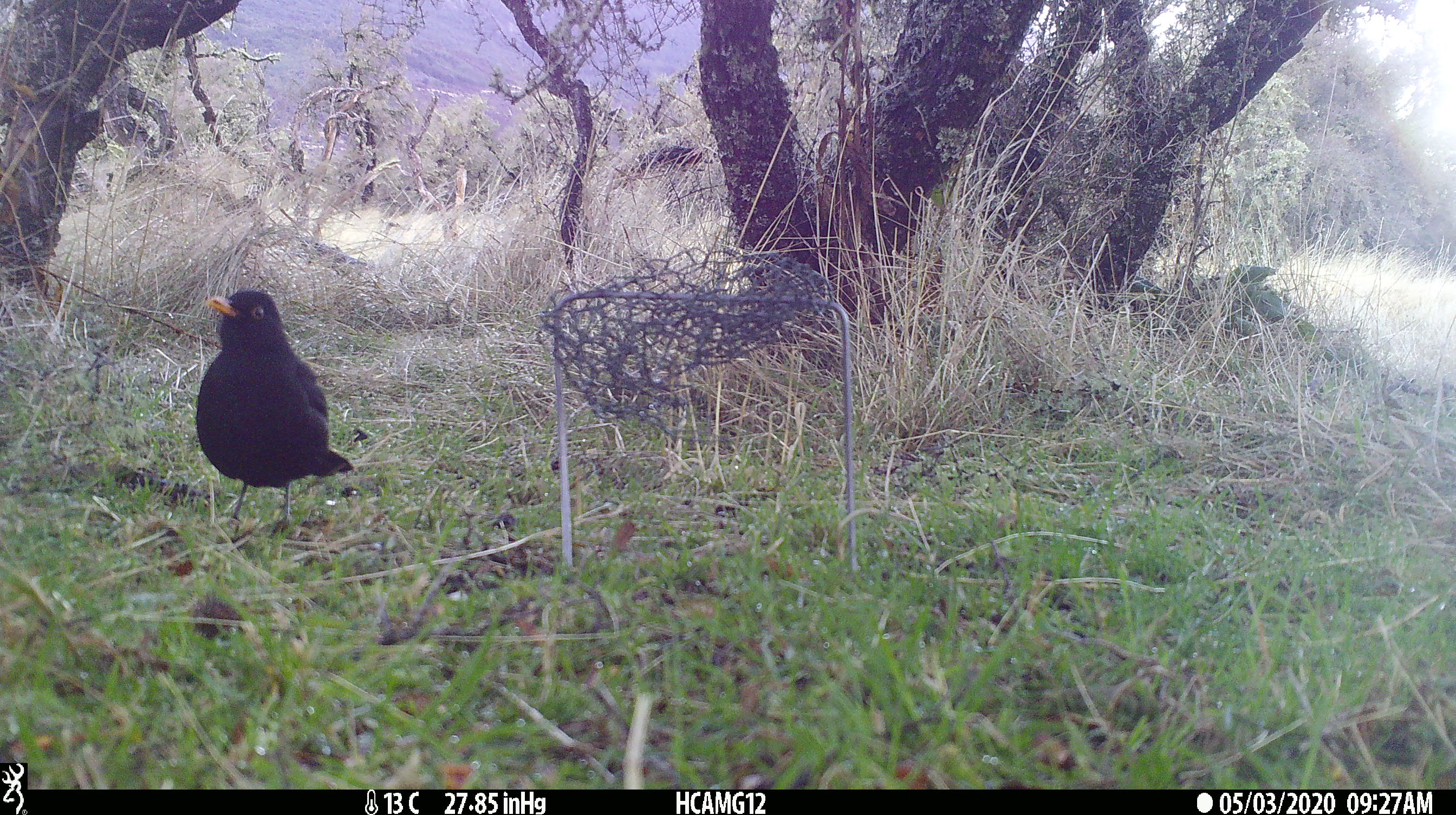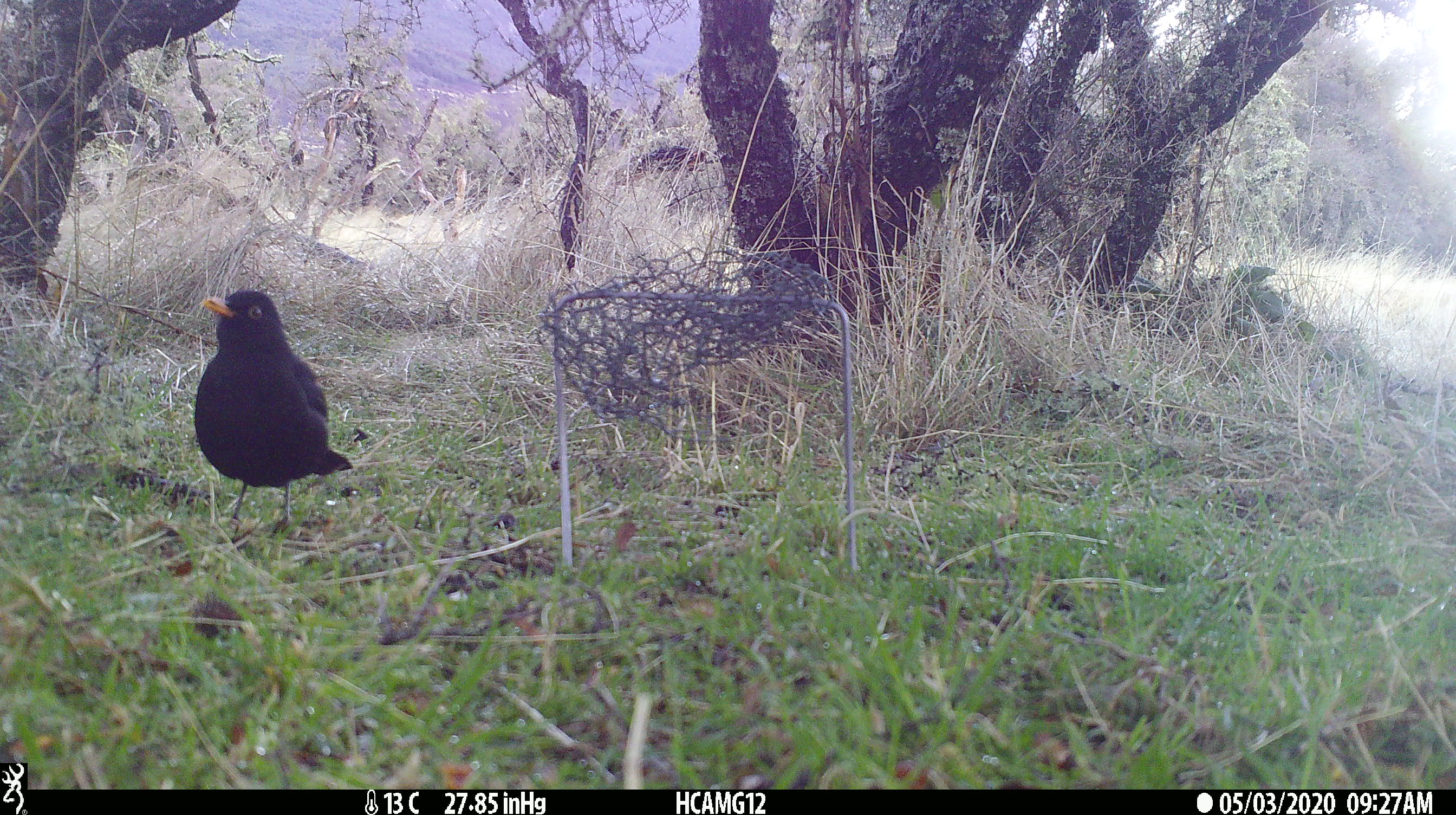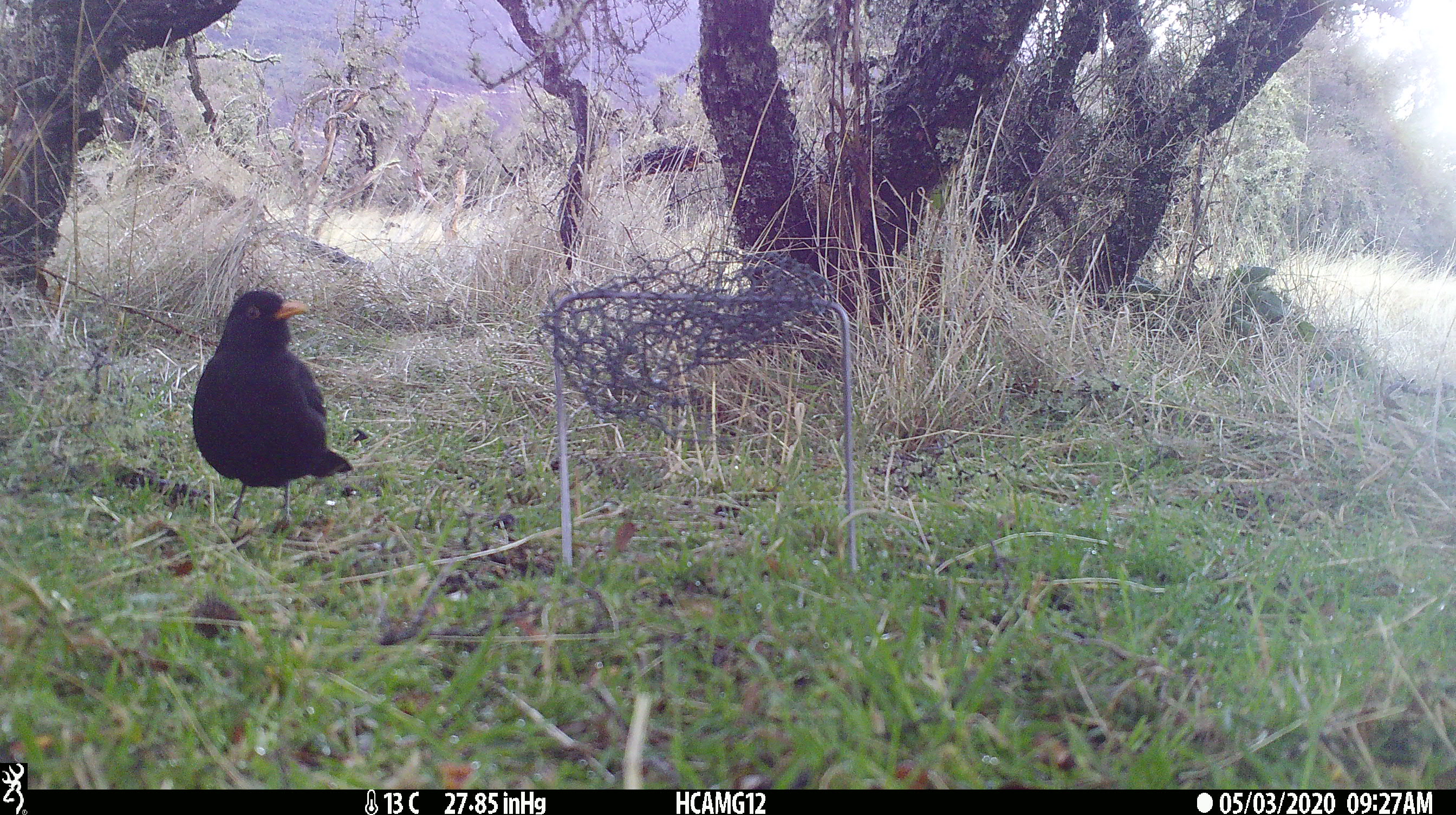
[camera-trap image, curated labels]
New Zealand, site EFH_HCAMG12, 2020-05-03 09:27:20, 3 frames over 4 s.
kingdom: Animalia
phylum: Chordata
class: Aves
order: Passeriformes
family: Turdidae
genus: Turdus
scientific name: Turdus merula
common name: eurasian blackbird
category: blackbird